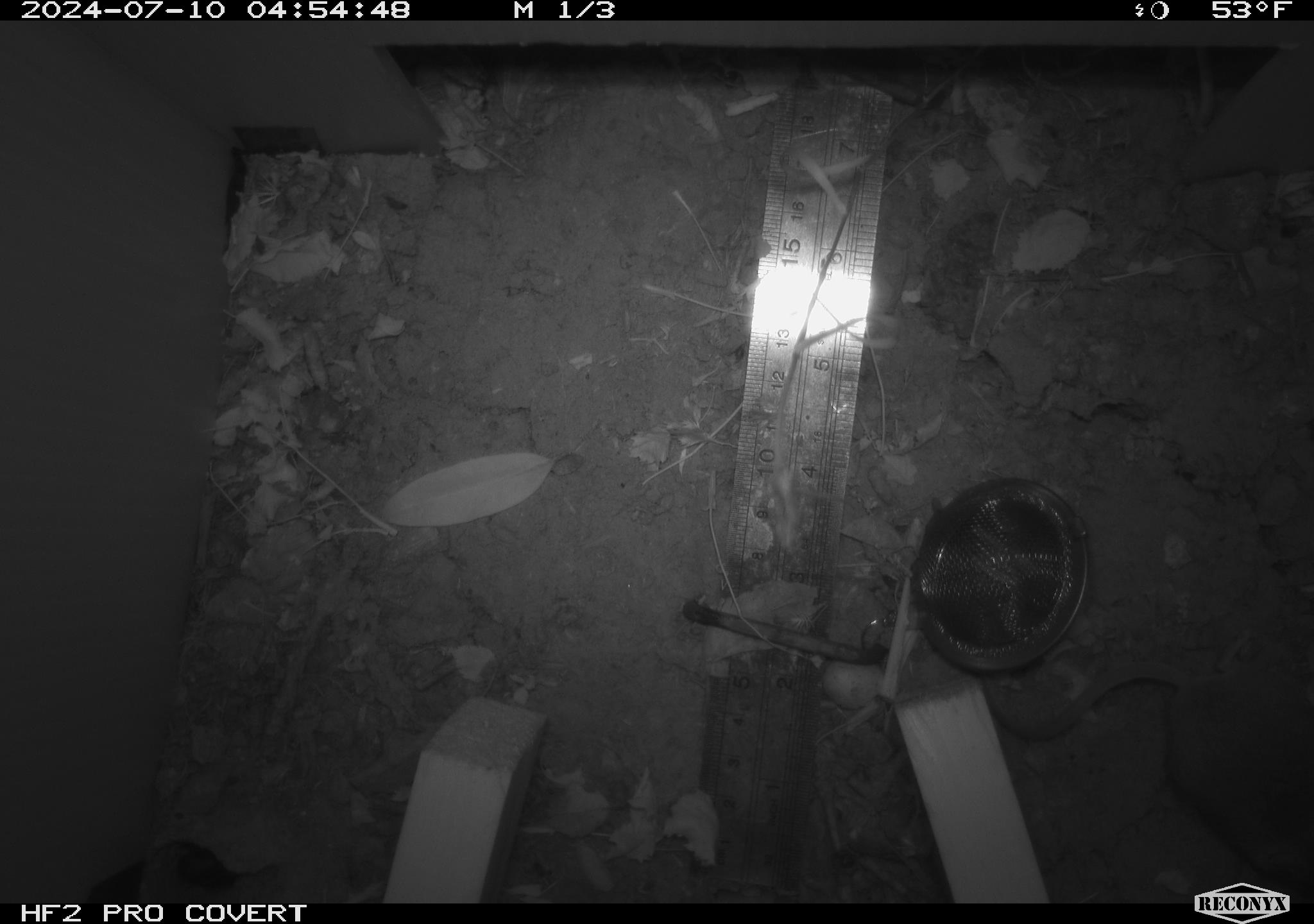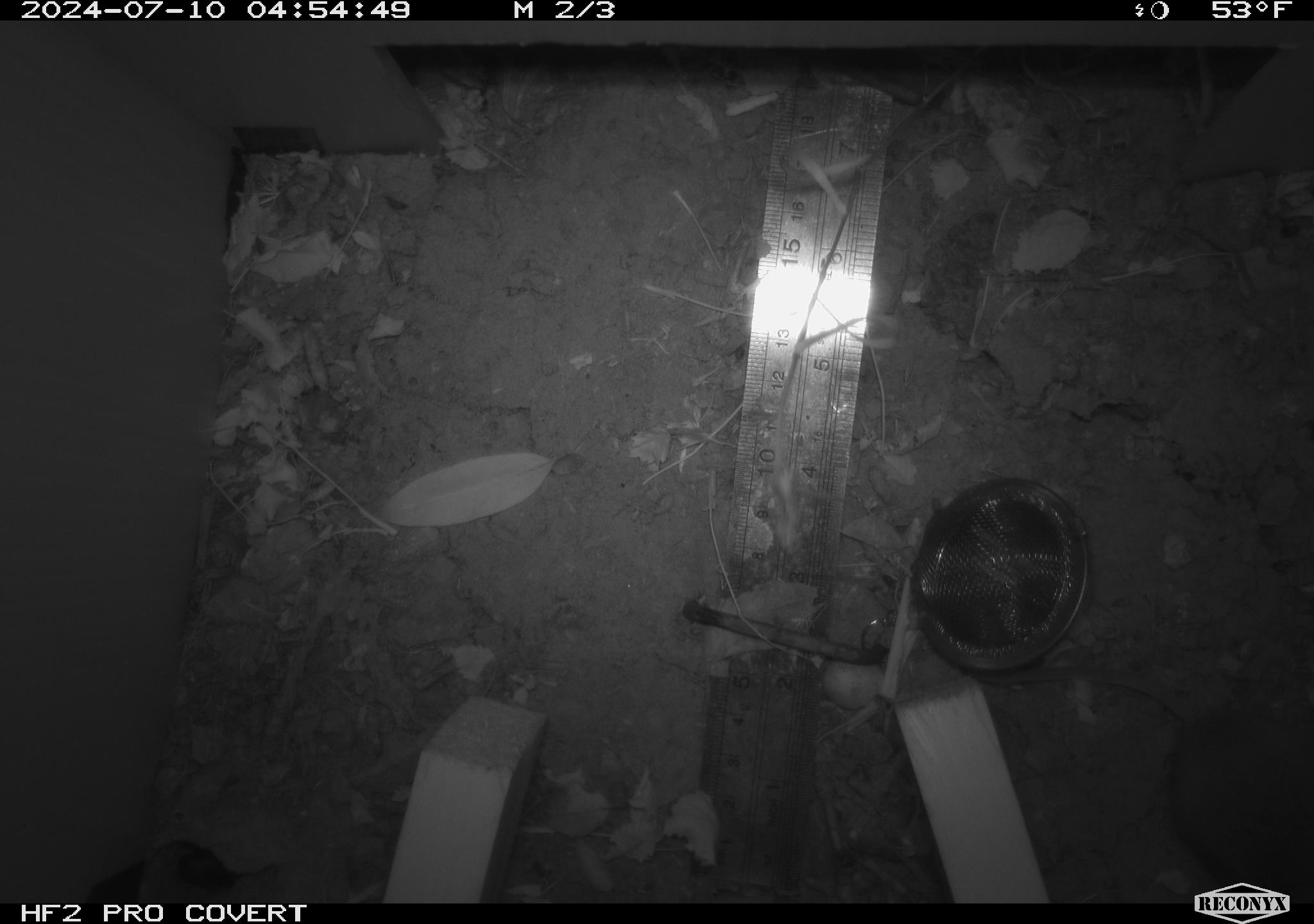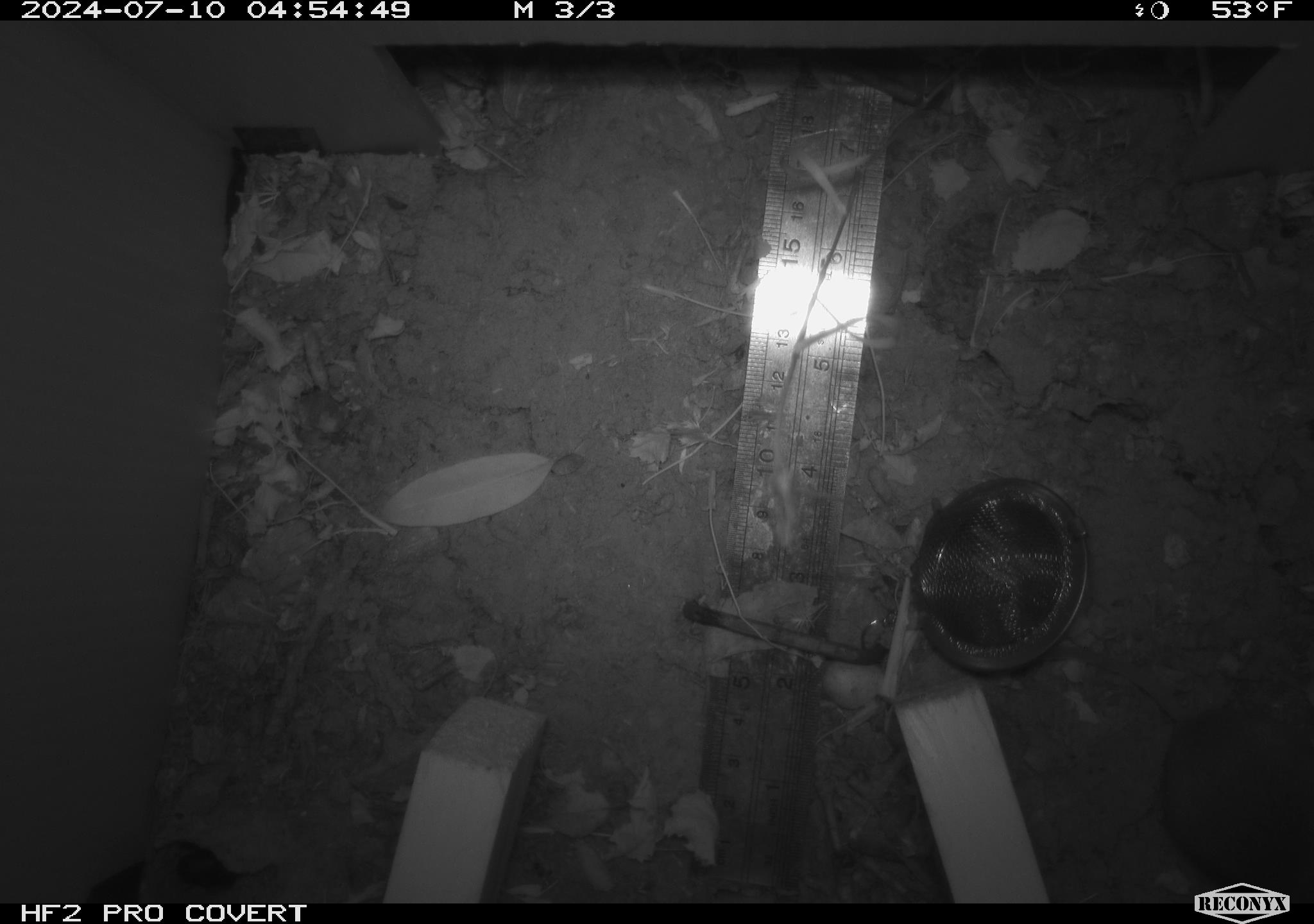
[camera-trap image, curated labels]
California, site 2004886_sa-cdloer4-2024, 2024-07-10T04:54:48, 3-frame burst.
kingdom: Animalia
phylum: Chordata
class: Mammalia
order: Rodentia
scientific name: Rodentia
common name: rodent